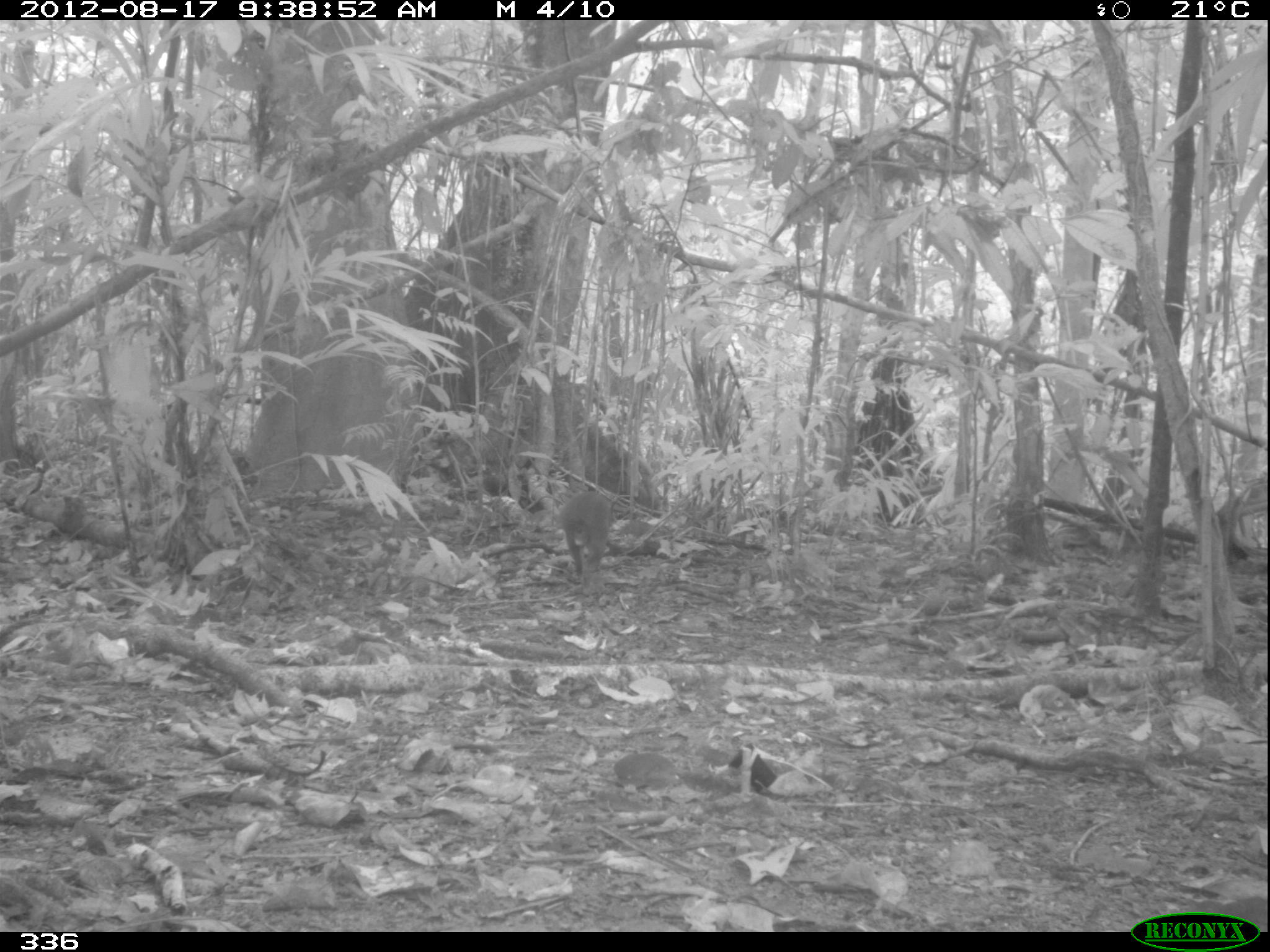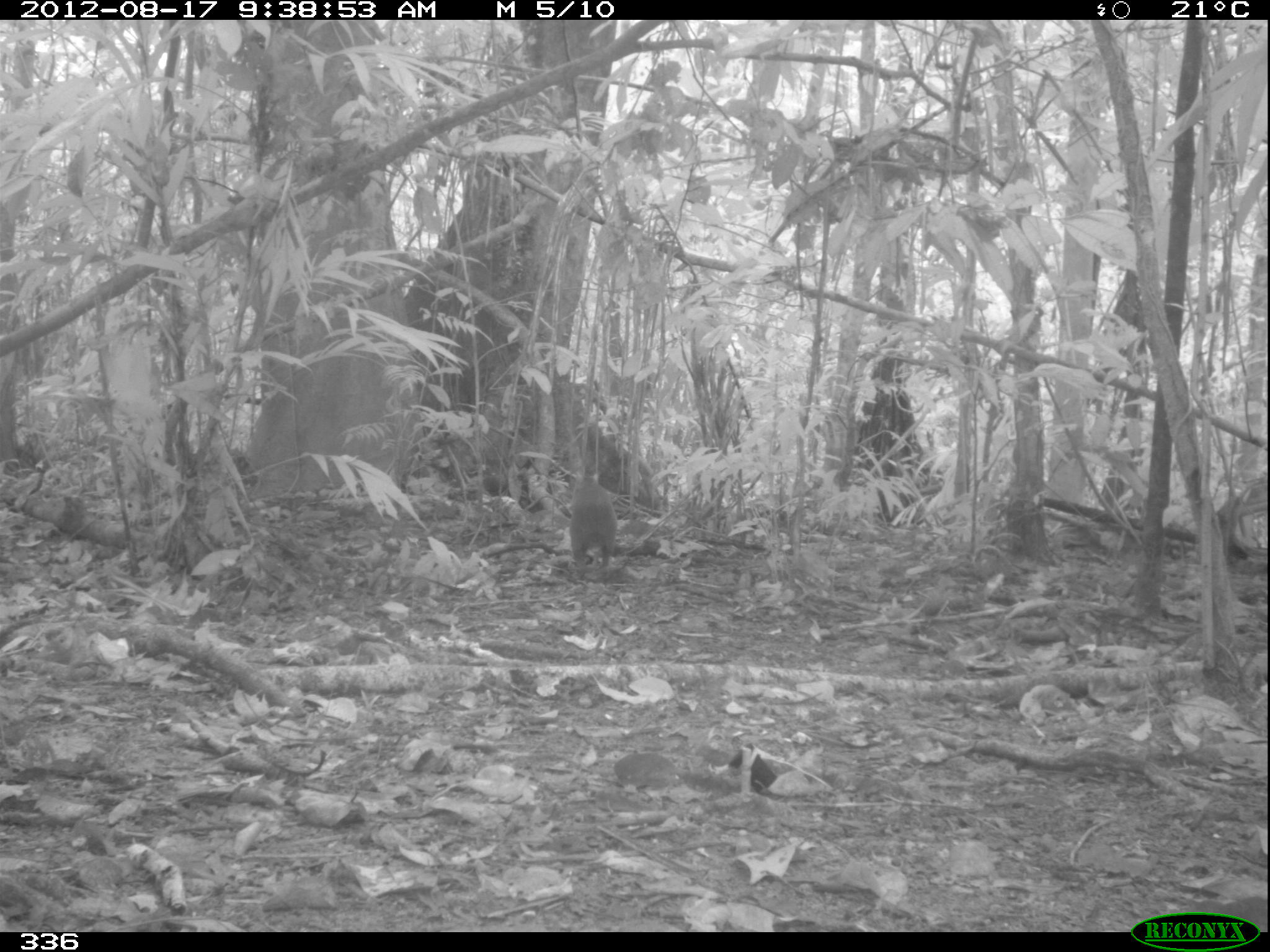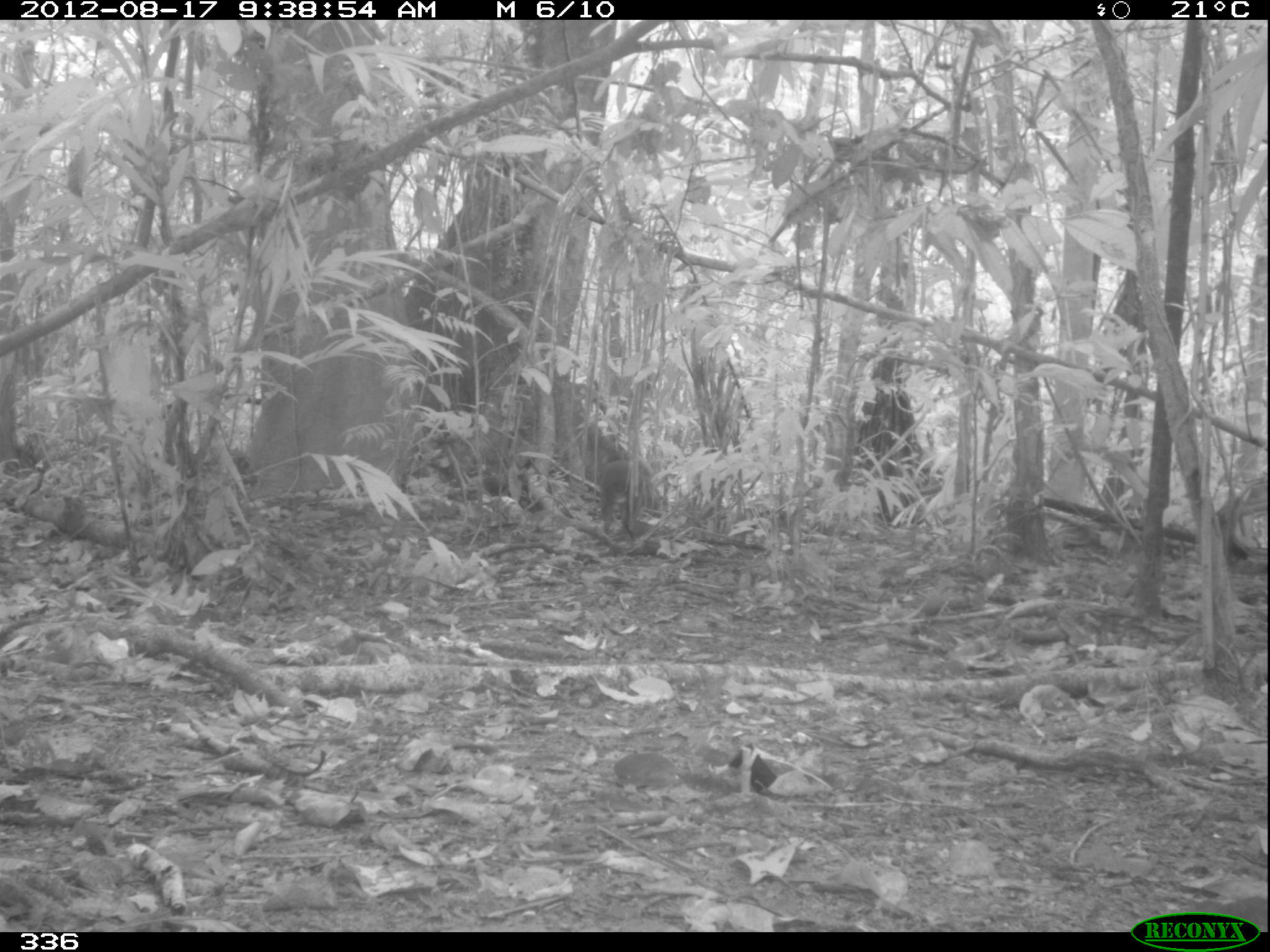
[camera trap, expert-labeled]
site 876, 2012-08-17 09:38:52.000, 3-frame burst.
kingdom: Animalia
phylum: Chordata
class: Mammalia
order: Rodentia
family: Dasyproctidae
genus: Dasyprocta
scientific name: Dasyprocta punctata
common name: central american agouti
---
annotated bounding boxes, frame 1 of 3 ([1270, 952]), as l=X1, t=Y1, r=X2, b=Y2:
dasyprocta punctata: l=558, t=490, r=613, b=580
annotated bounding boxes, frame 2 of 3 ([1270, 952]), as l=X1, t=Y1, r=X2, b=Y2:
dasyprocta punctata: l=568, t=472, r=618, b=574